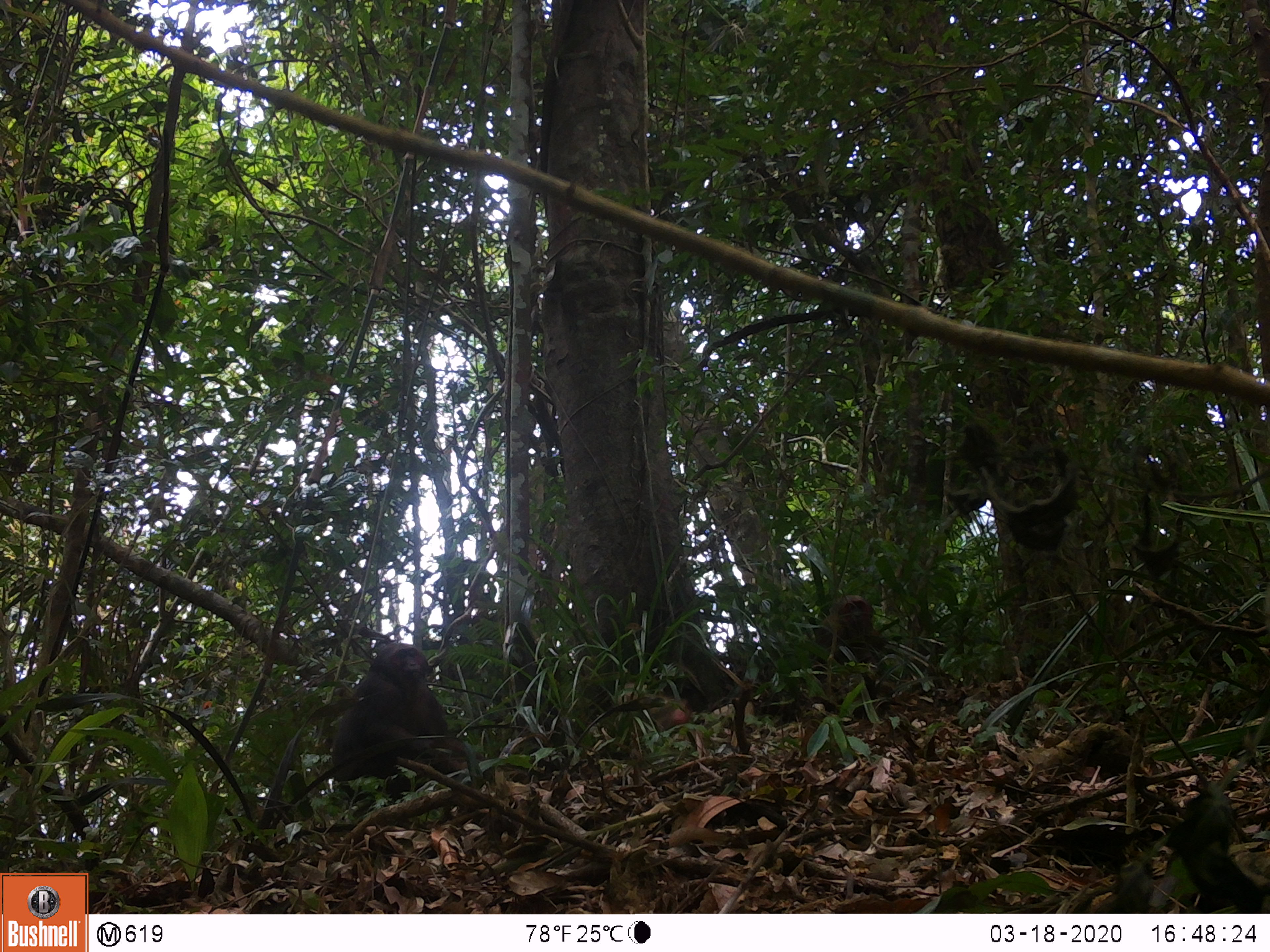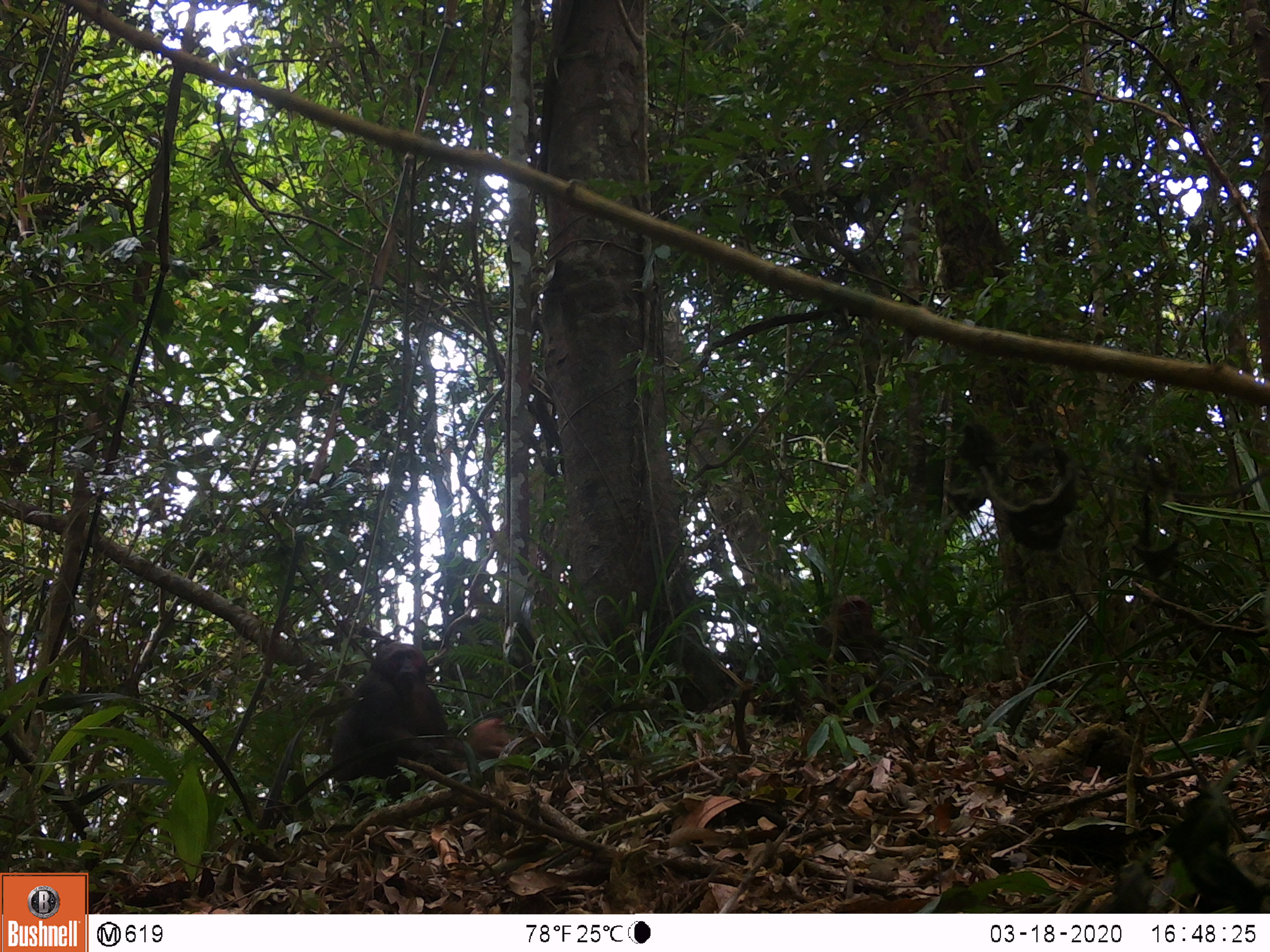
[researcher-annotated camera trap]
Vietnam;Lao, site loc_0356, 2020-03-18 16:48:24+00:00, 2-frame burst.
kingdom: Animalia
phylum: Chordata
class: Mammalia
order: Primates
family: Cercopithecidae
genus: Macaca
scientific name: Macaca arctoides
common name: stump-tailed macaque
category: stump tailed macaque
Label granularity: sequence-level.